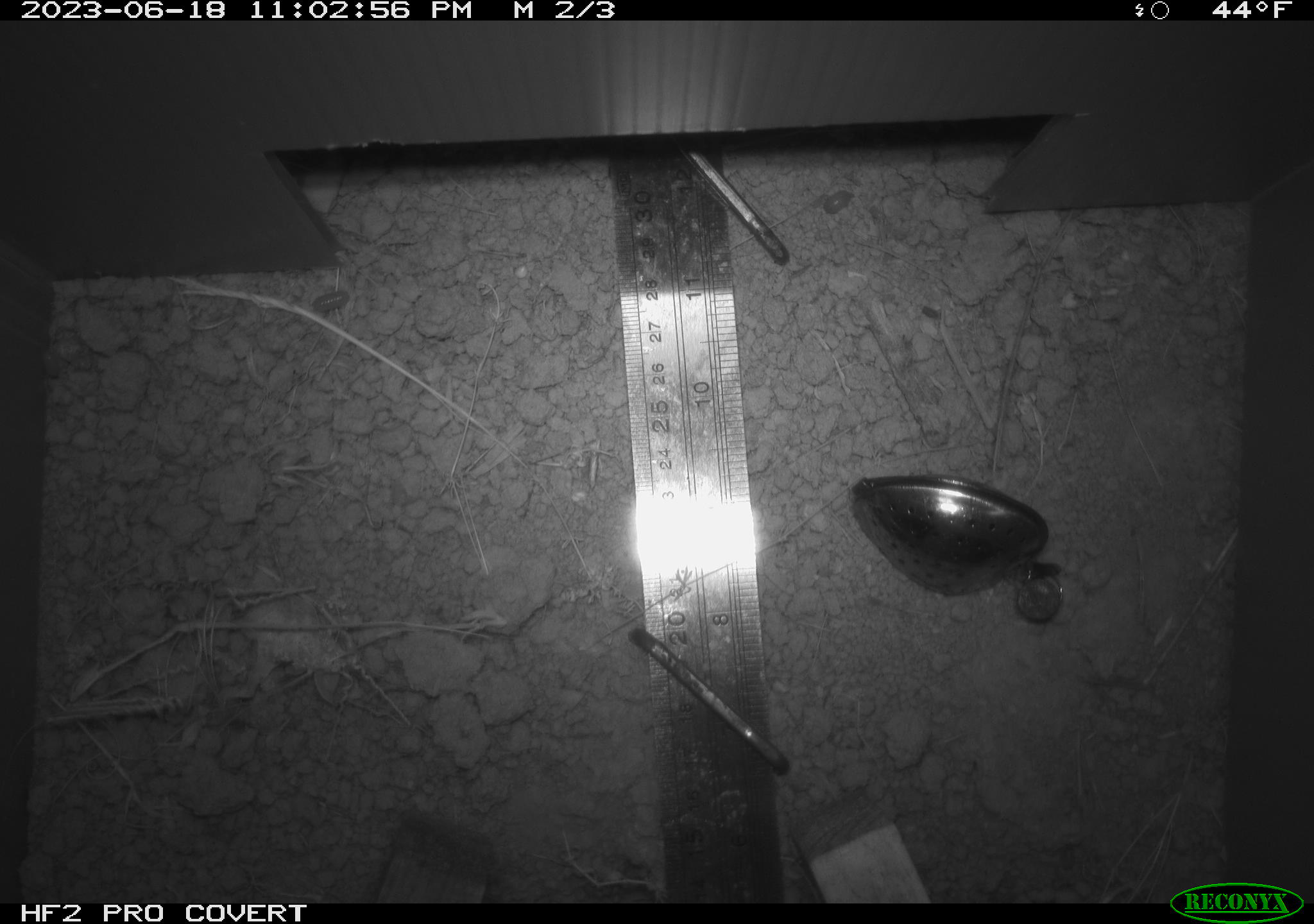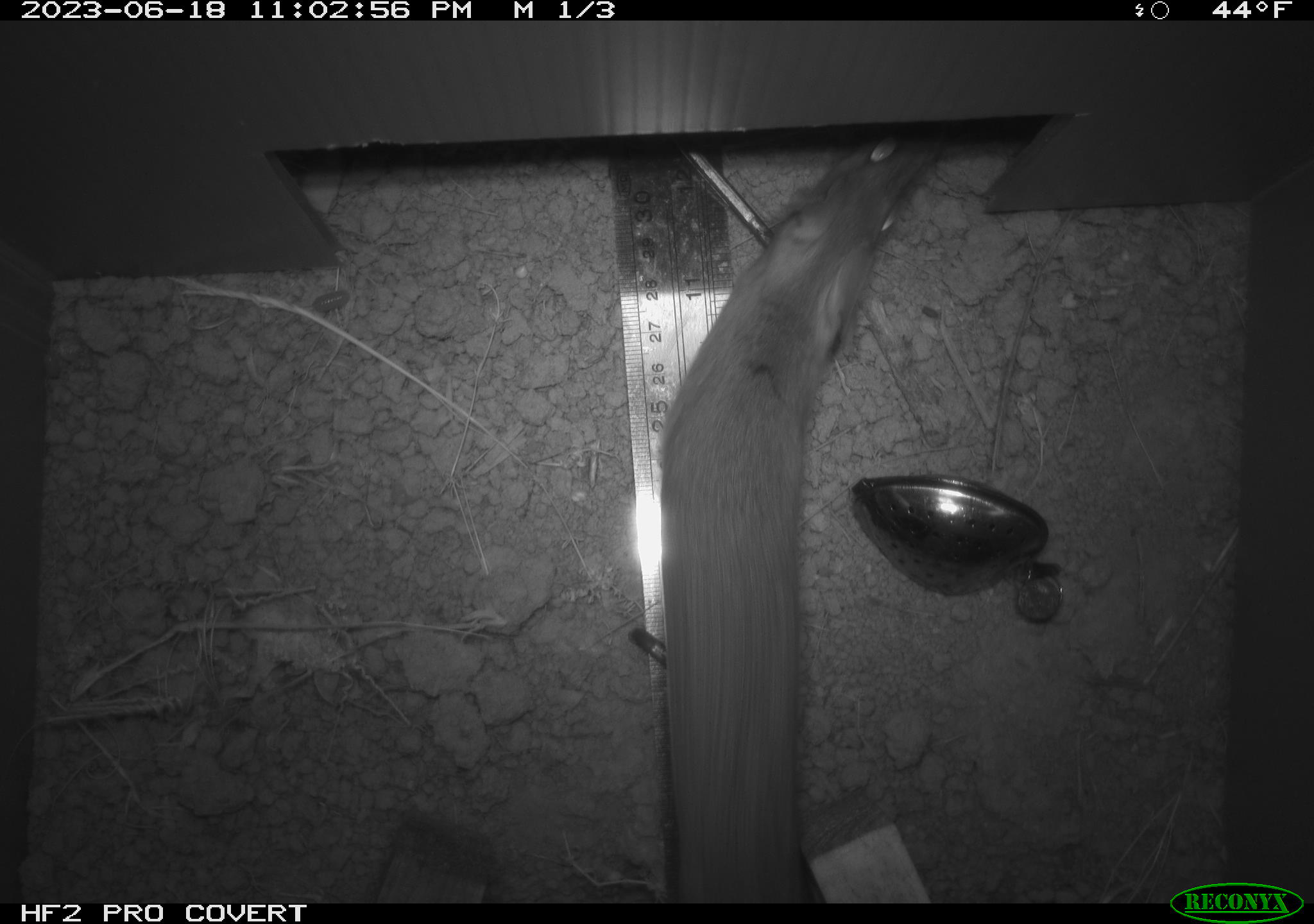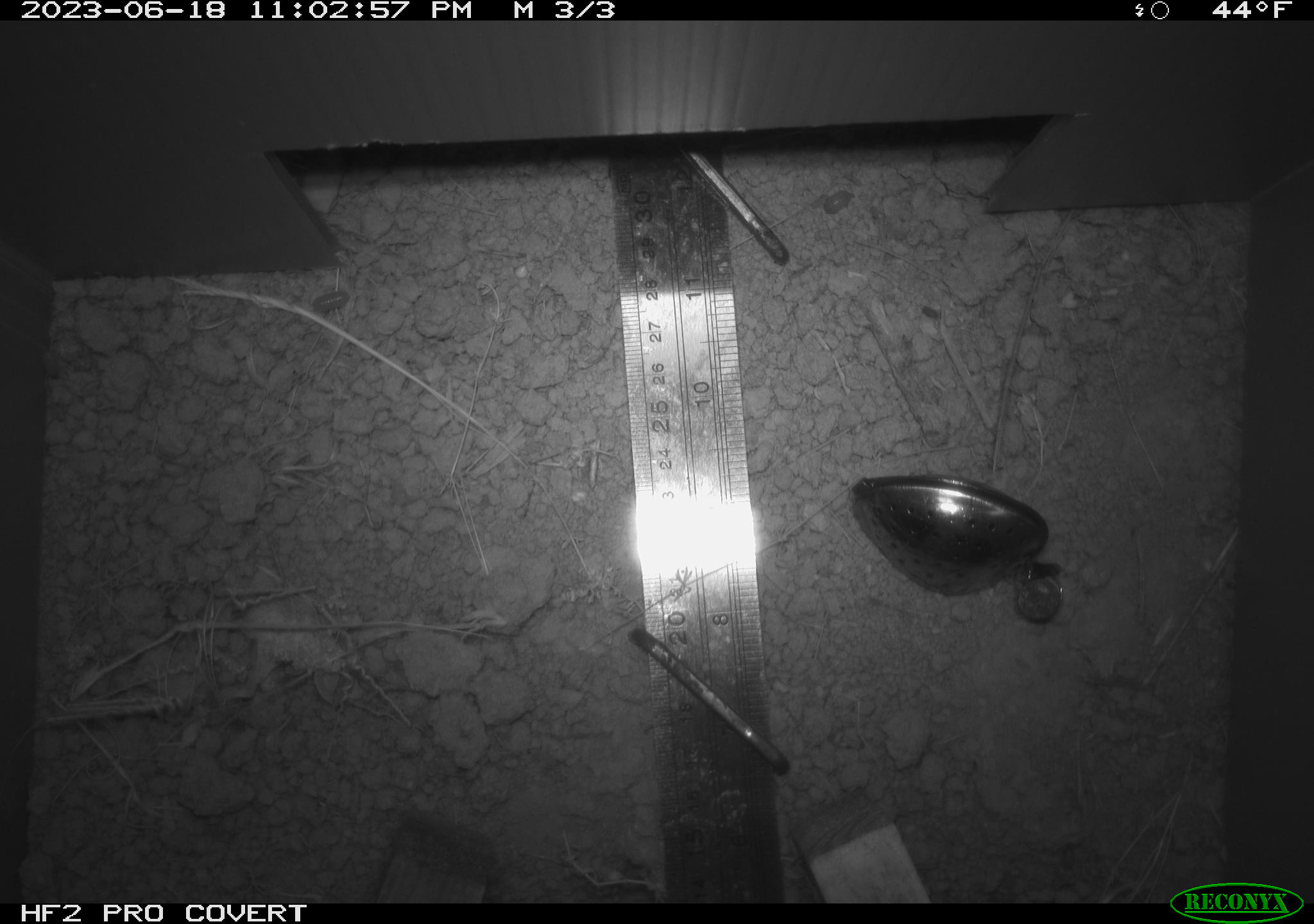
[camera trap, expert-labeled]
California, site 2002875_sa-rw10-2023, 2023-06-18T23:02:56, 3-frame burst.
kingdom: Animalia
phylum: Chordata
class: Mammalia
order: Rodentia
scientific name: Rodentia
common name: rodent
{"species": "rodent (Rodentia)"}